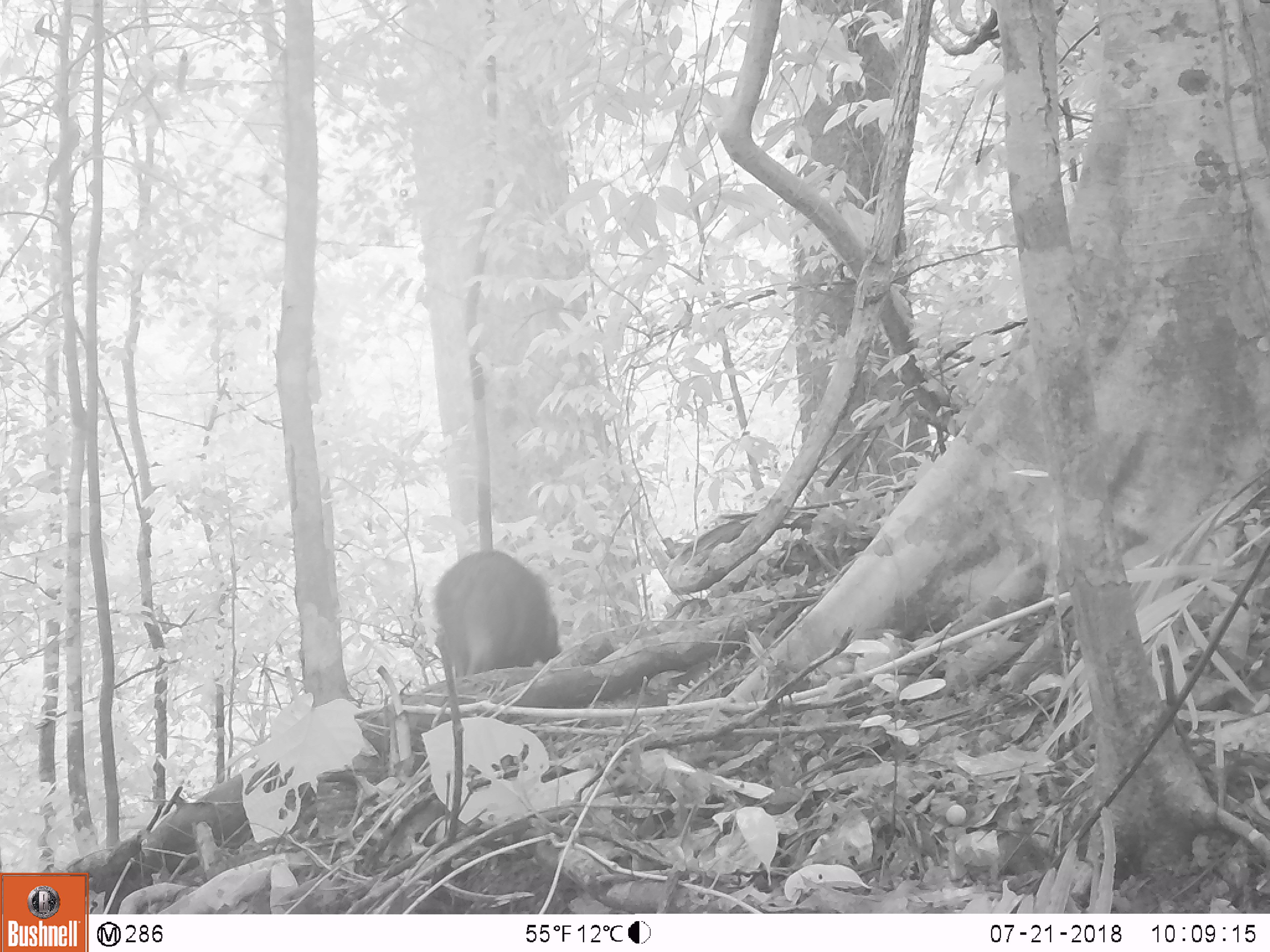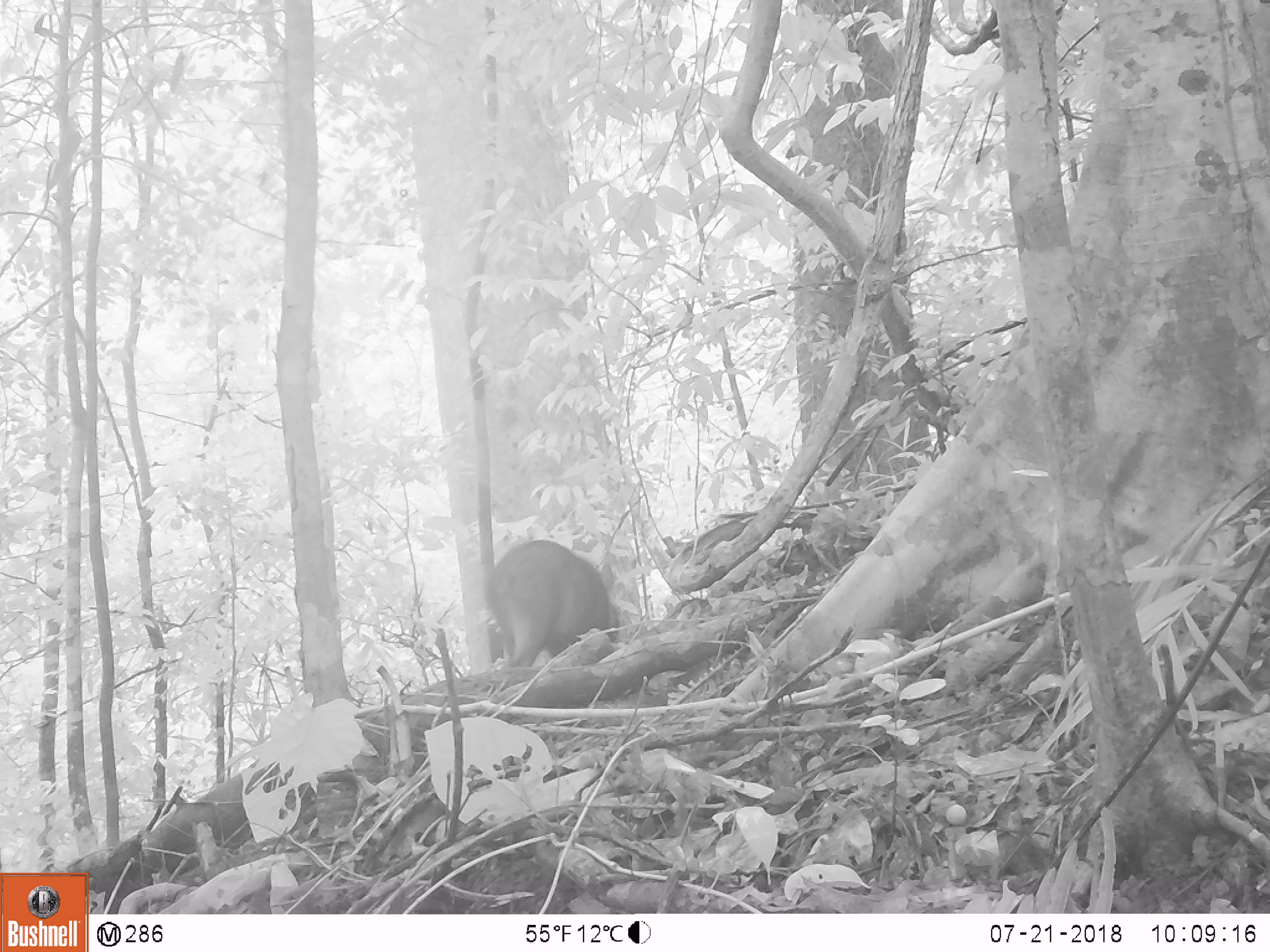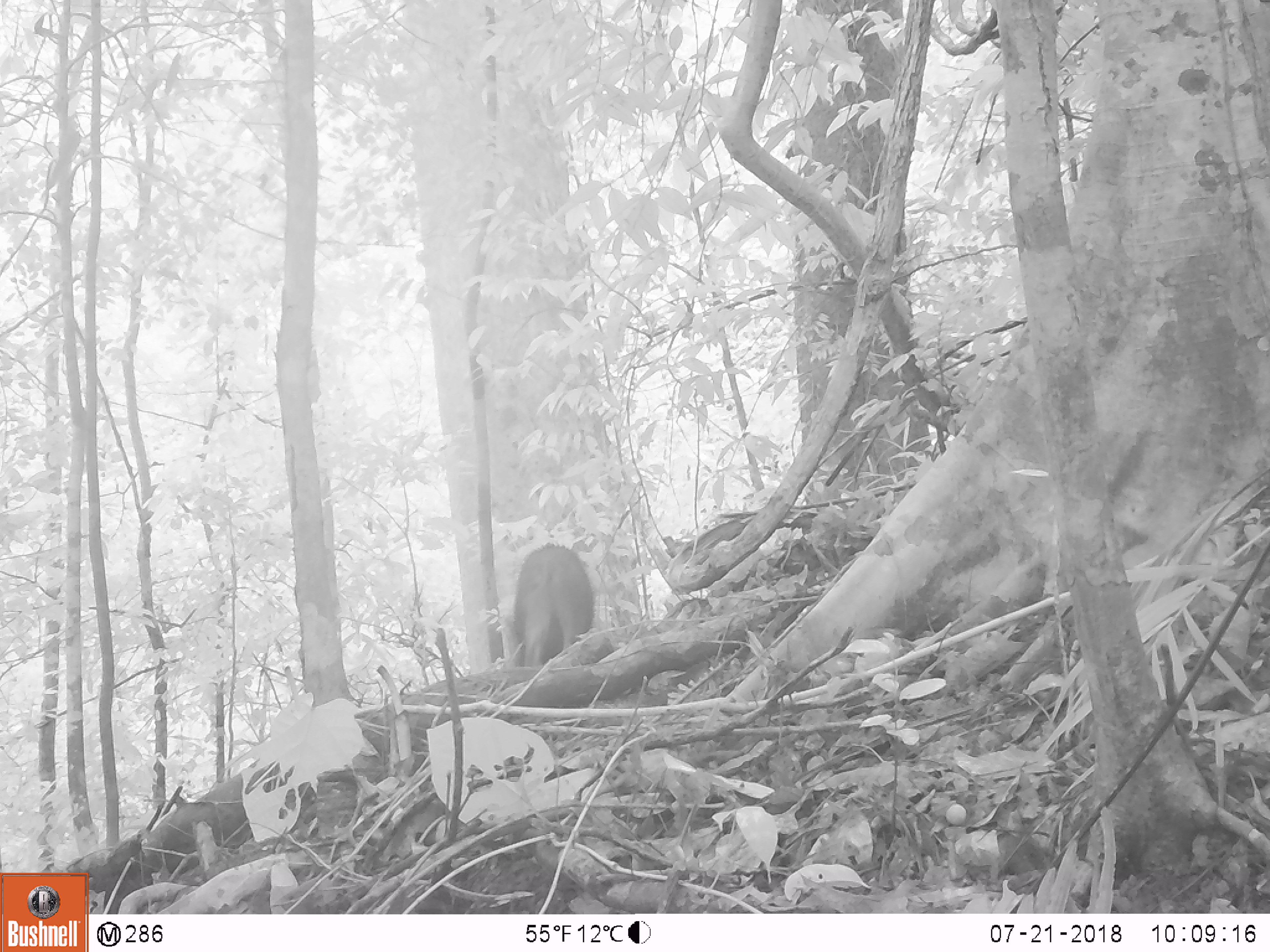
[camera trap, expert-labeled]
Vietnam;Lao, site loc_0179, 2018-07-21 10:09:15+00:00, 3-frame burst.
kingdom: Animalia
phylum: Chordata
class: Mammalia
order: Artiodactyla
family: Suidae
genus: Sus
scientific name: Sus scrofa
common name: eurasian wild pig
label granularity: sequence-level